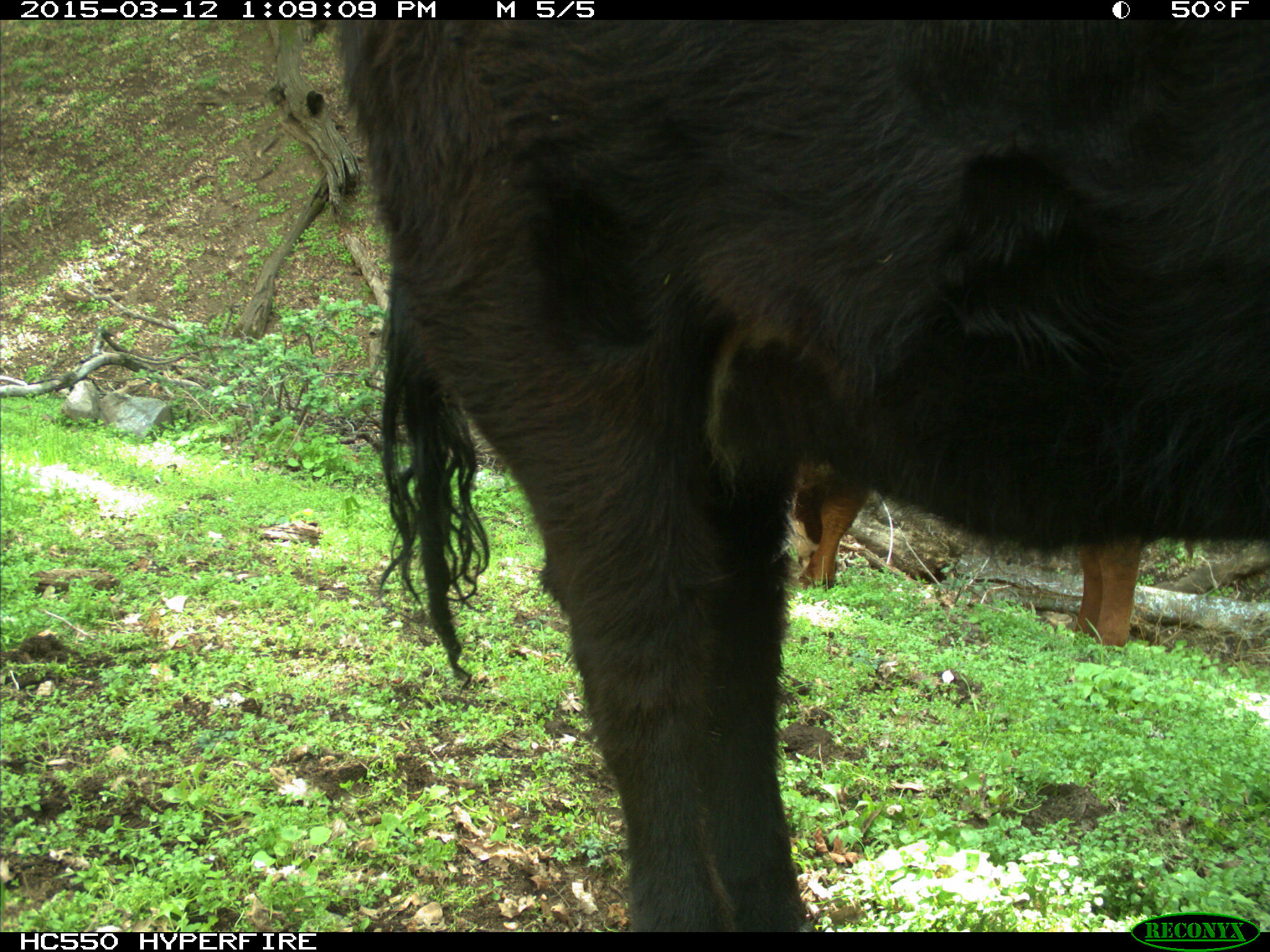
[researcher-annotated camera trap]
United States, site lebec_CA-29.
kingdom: Animalia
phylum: Chordata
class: Mammalia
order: Artiodactyla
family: Bovidae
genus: Bos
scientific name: Bos taurus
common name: domestic cow